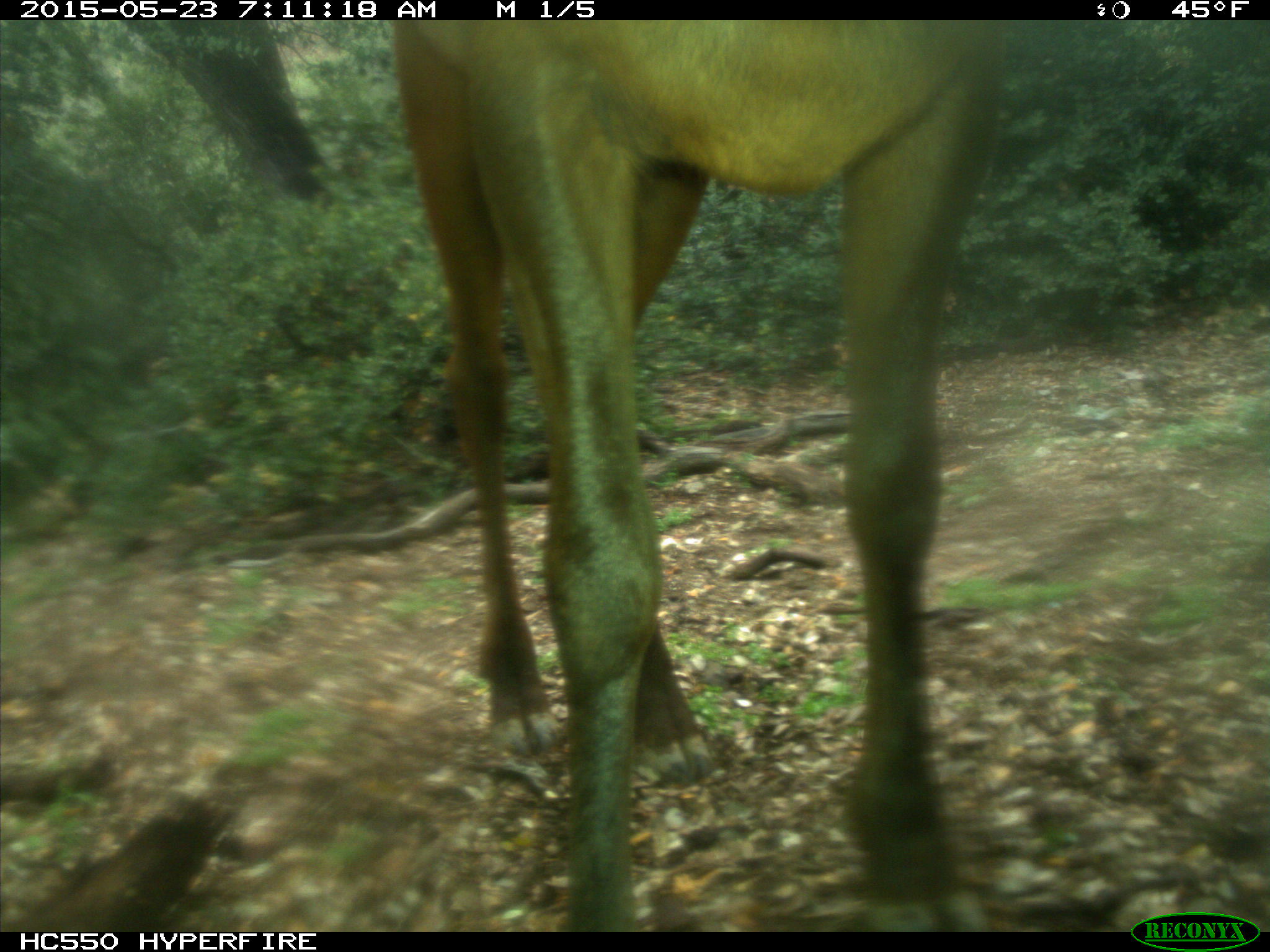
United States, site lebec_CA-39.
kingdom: Animalia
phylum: Chordata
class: Mammalia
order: Artiodactyla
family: Cervidae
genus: Cervus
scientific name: Cervus canadensis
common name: elk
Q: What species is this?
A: Cervus canadensis (elk).